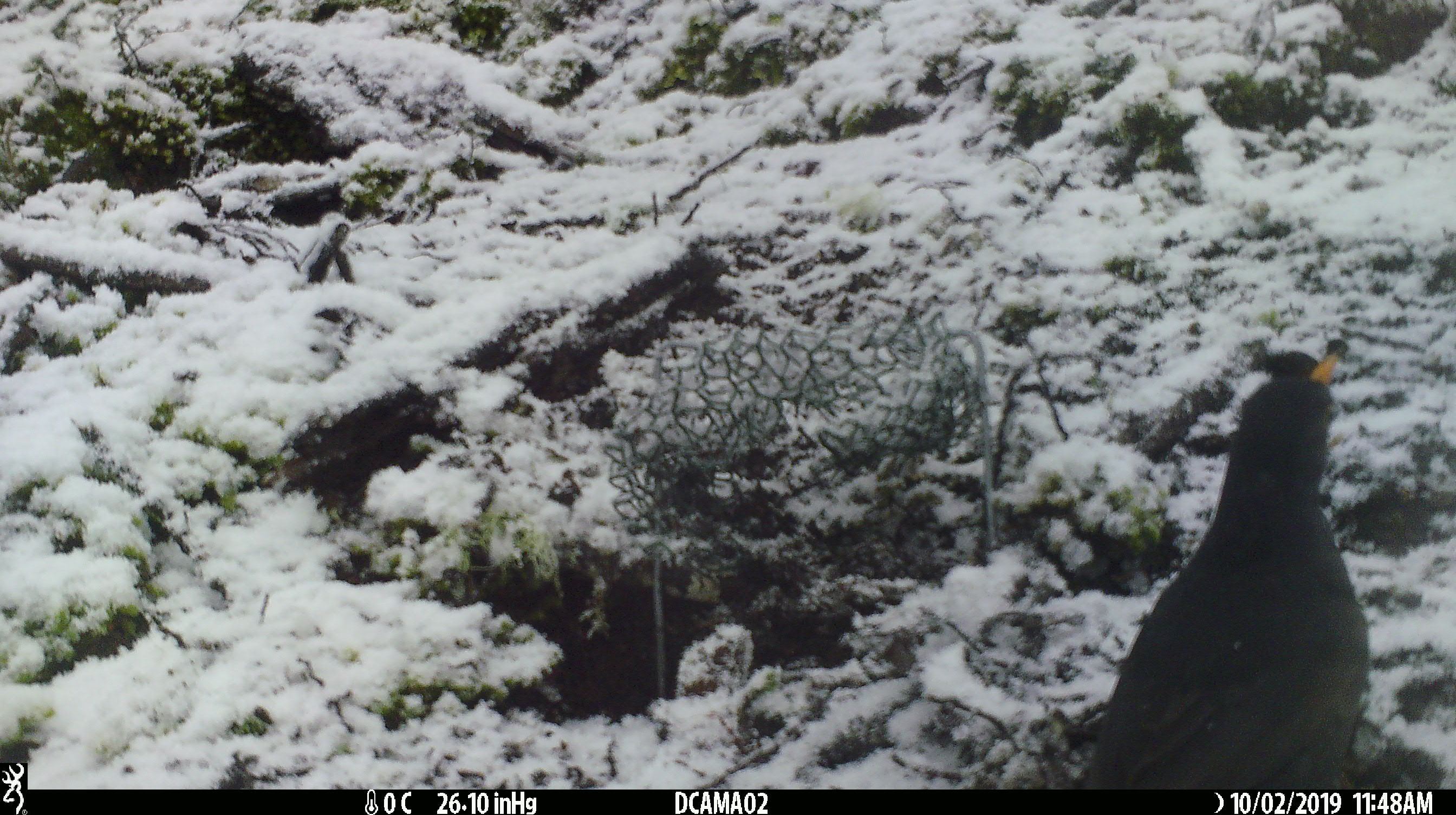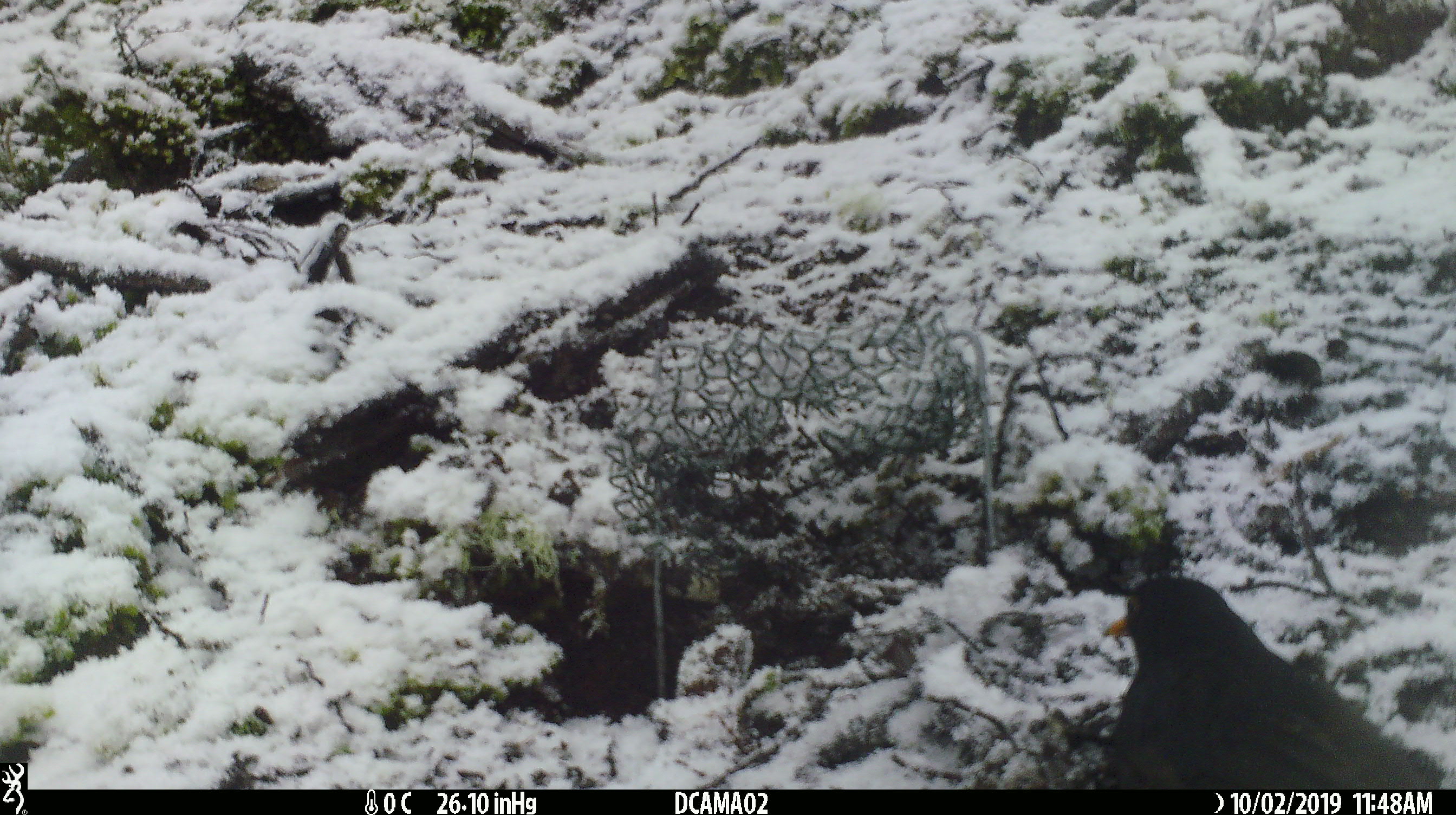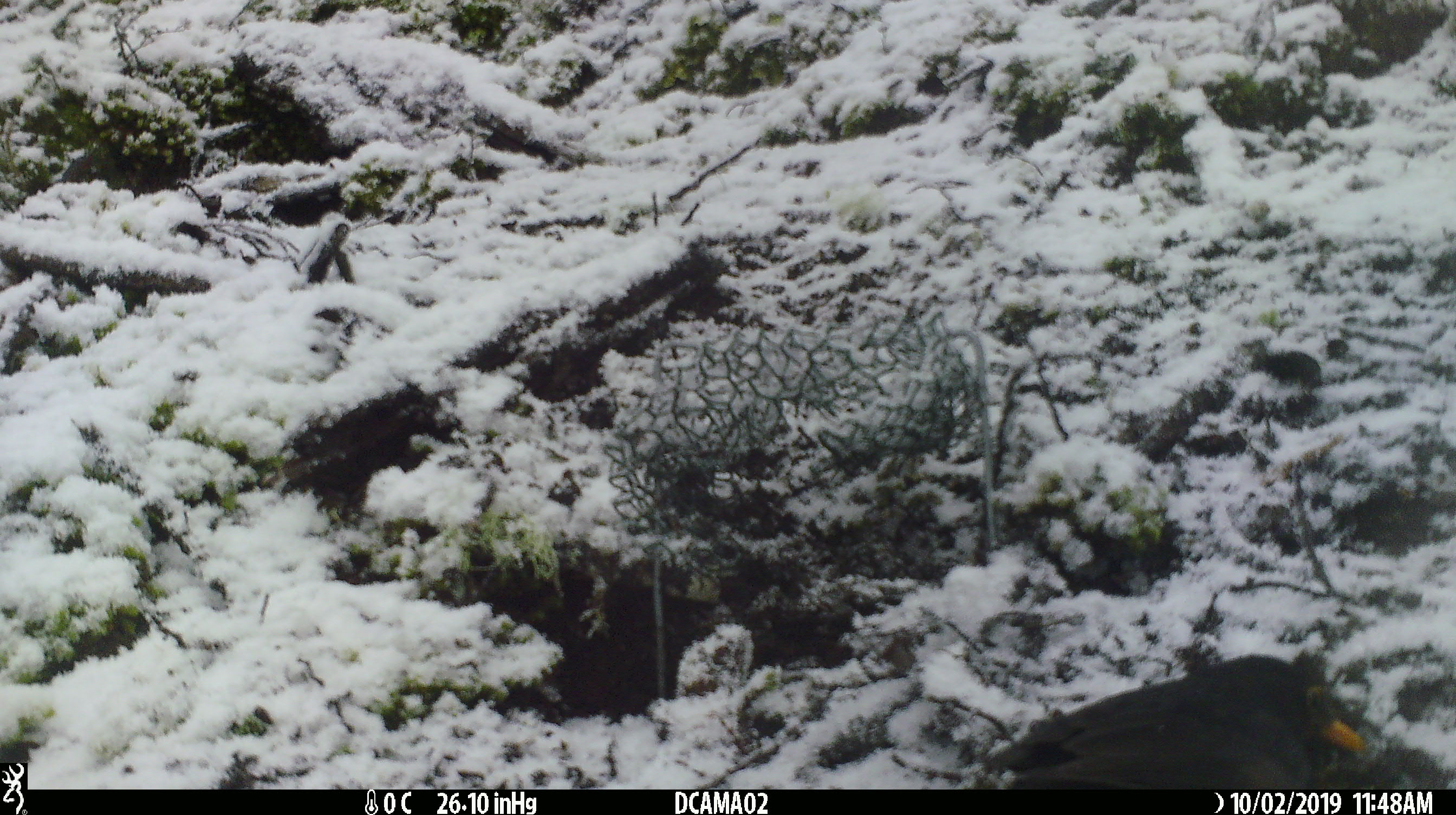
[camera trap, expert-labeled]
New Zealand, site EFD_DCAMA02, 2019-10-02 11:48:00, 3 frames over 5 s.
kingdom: Animalia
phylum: Chordata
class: Aves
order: Passeriformes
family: Turdidae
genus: Turdus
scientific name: Turdus merula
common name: eurasian blackbird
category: blackbird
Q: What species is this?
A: Blackbird (eurasian blackbird) (Turdus merula).